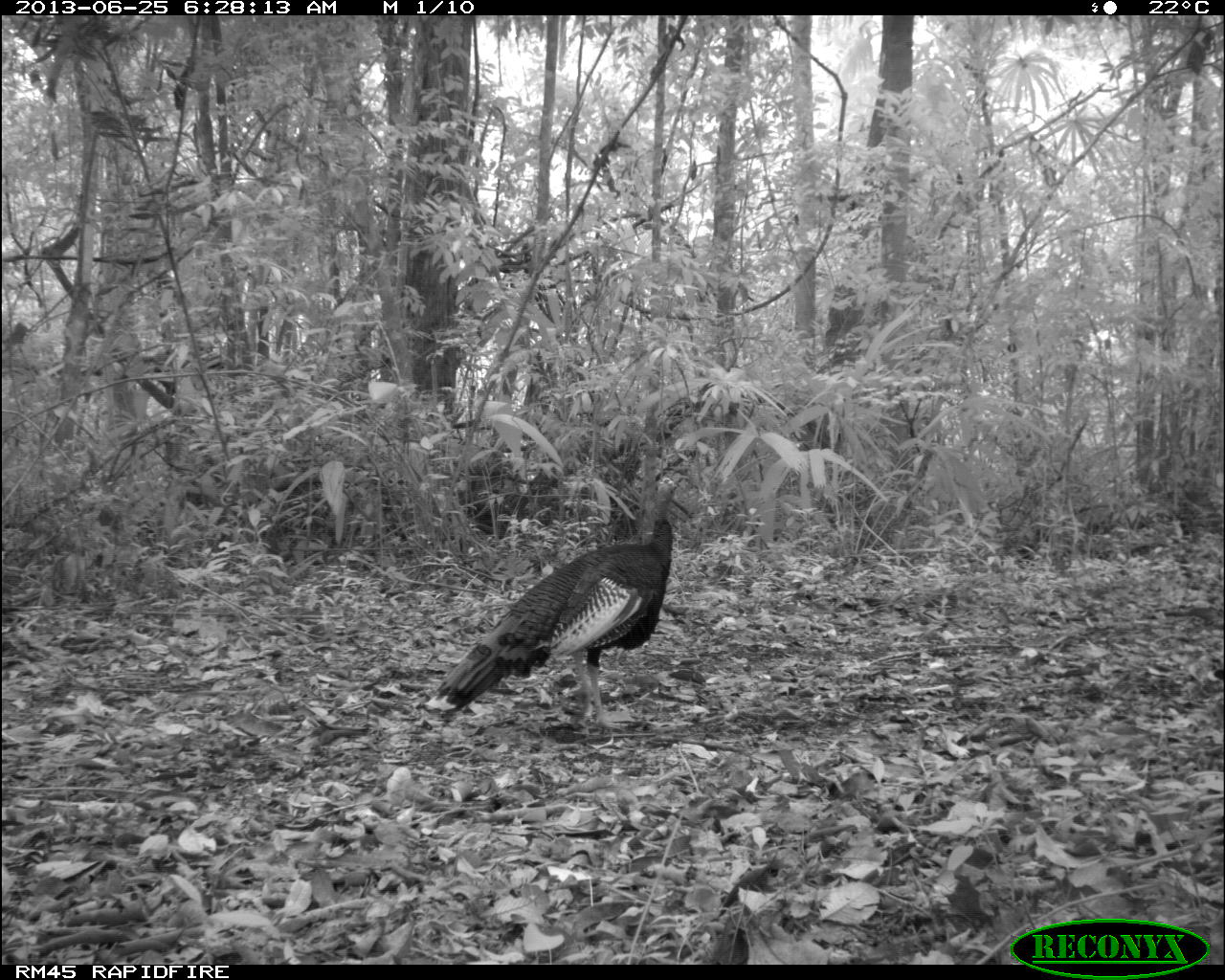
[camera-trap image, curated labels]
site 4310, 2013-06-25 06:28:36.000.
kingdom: Animalia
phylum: Chordata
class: Aves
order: Galliformes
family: Phasianidae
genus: Meleagris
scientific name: Meleagris ocellata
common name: ocellated turkey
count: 1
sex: male